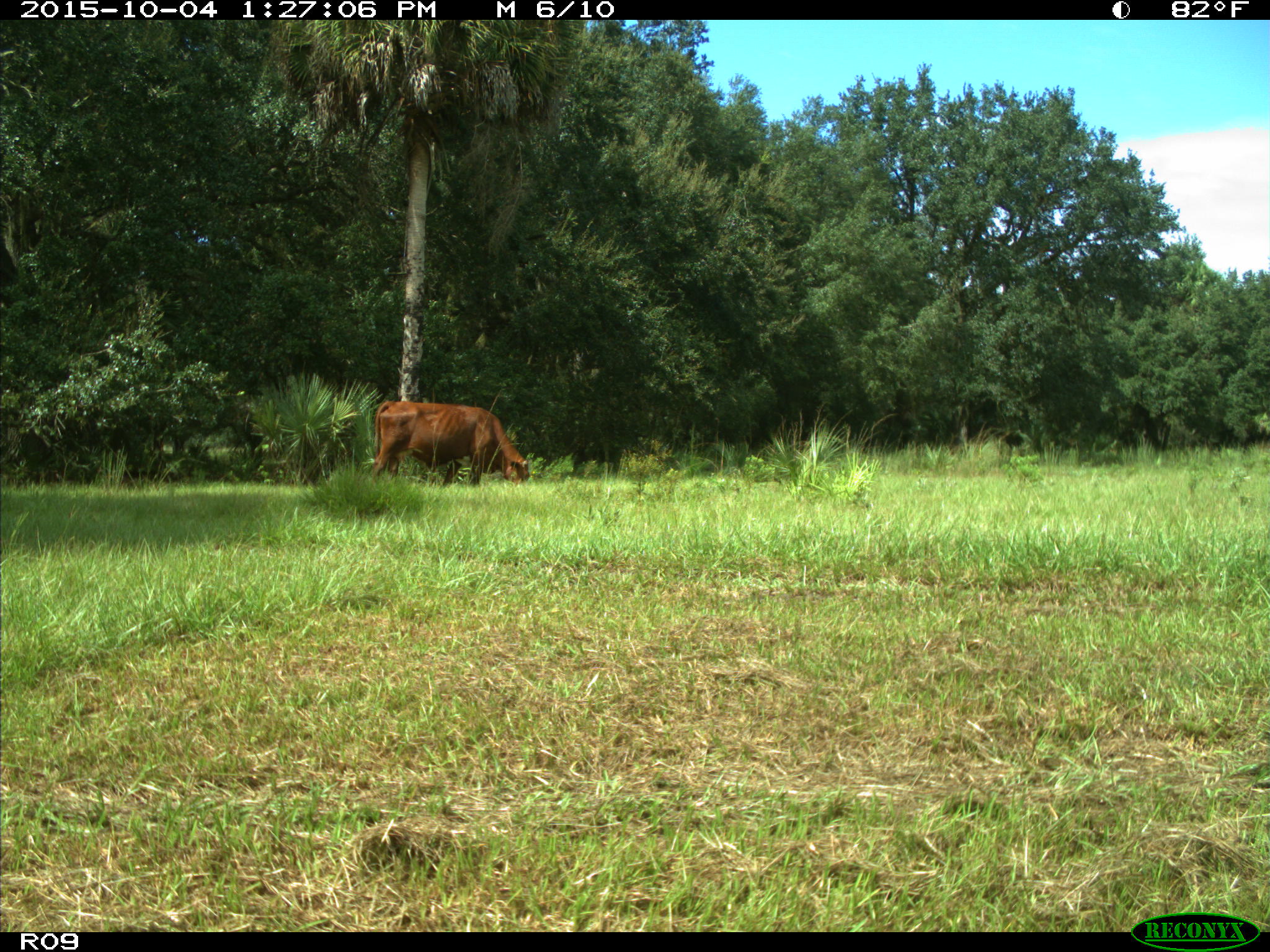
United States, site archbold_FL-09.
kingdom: Animalia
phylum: Chordata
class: Mammalia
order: Artiodactyla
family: Bovidae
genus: Bos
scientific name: Bos taurus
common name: domestic cow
Bos taurus (domestic cow).